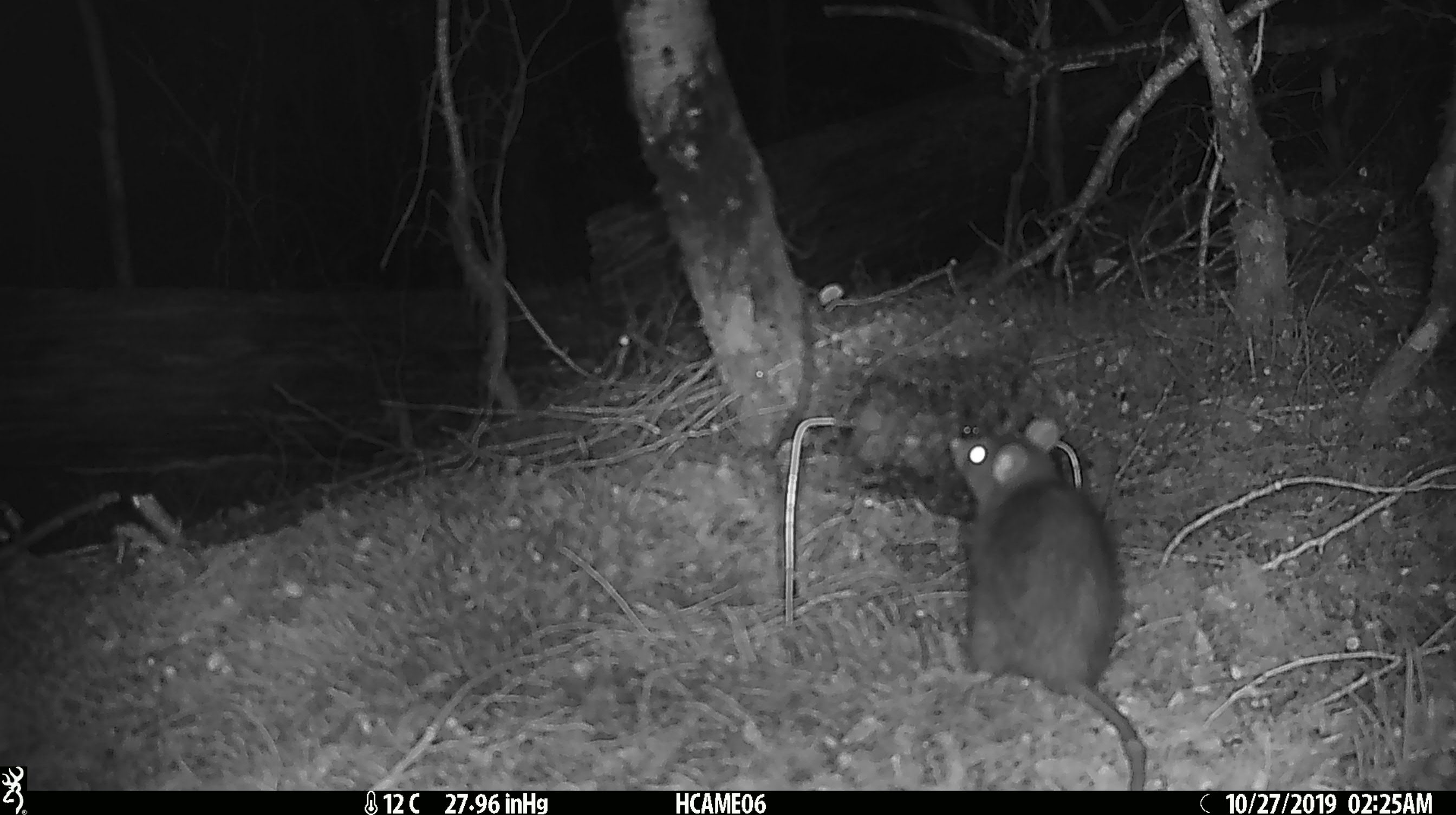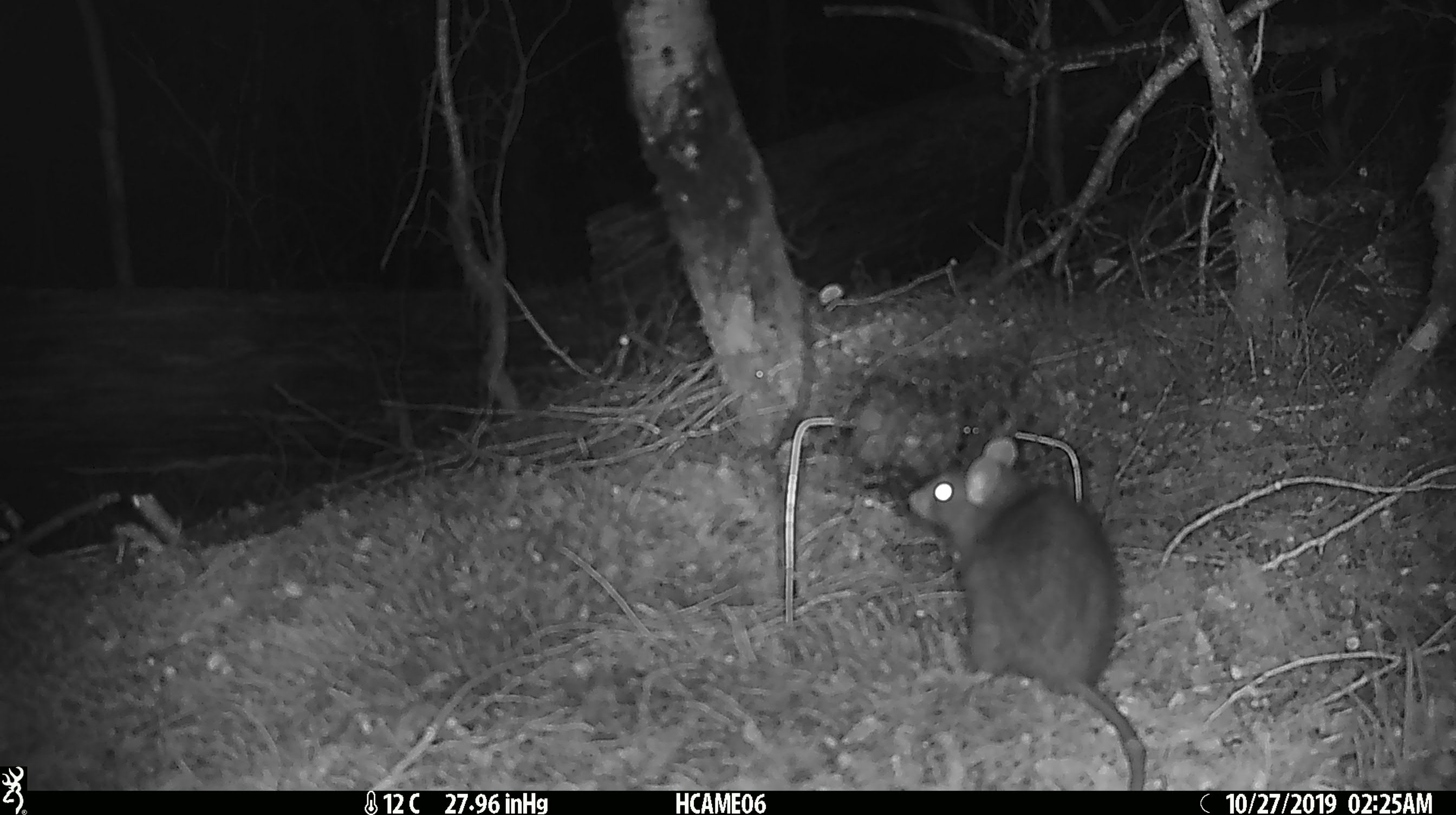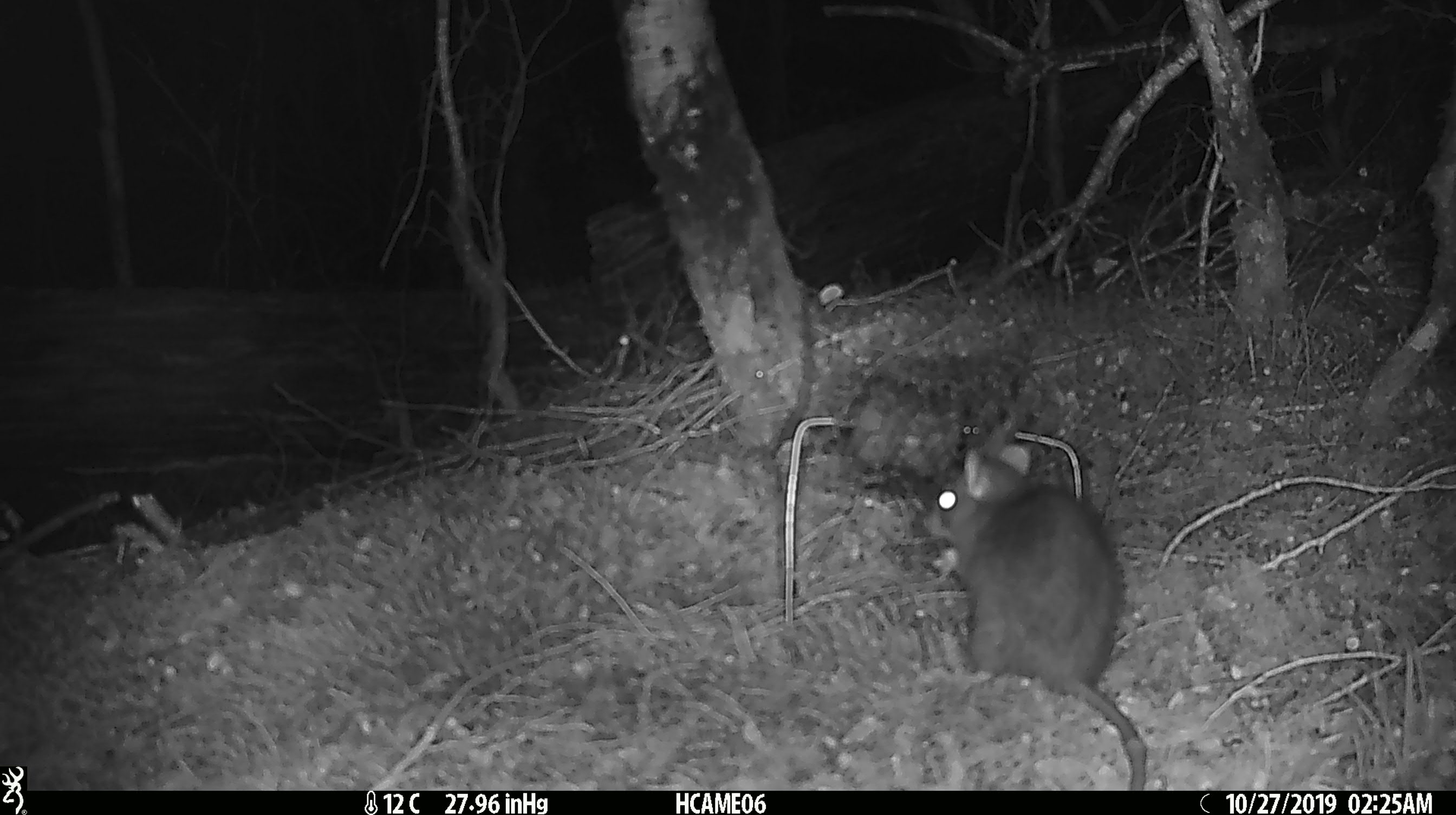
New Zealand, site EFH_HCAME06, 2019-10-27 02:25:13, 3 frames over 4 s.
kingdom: Animalia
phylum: Chordata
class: Mammalia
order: Rodentia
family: Muridae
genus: Rattus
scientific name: Rattus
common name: rat